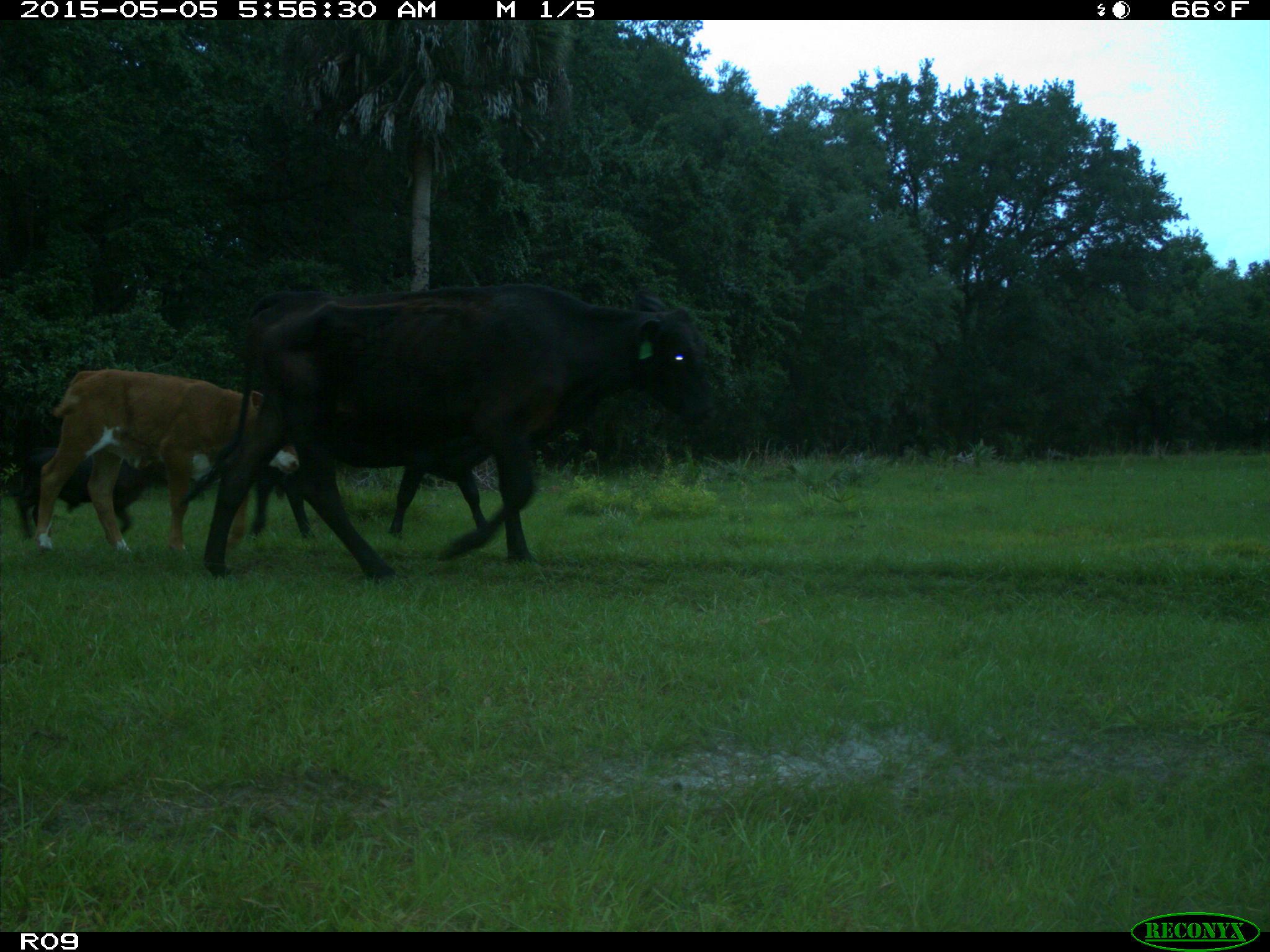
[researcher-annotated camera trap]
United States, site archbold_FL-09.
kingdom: Animalia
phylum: Chordata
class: Mammalia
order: Artiodactyla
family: Bovidae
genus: Bos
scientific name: Bos taurus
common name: domestic cow